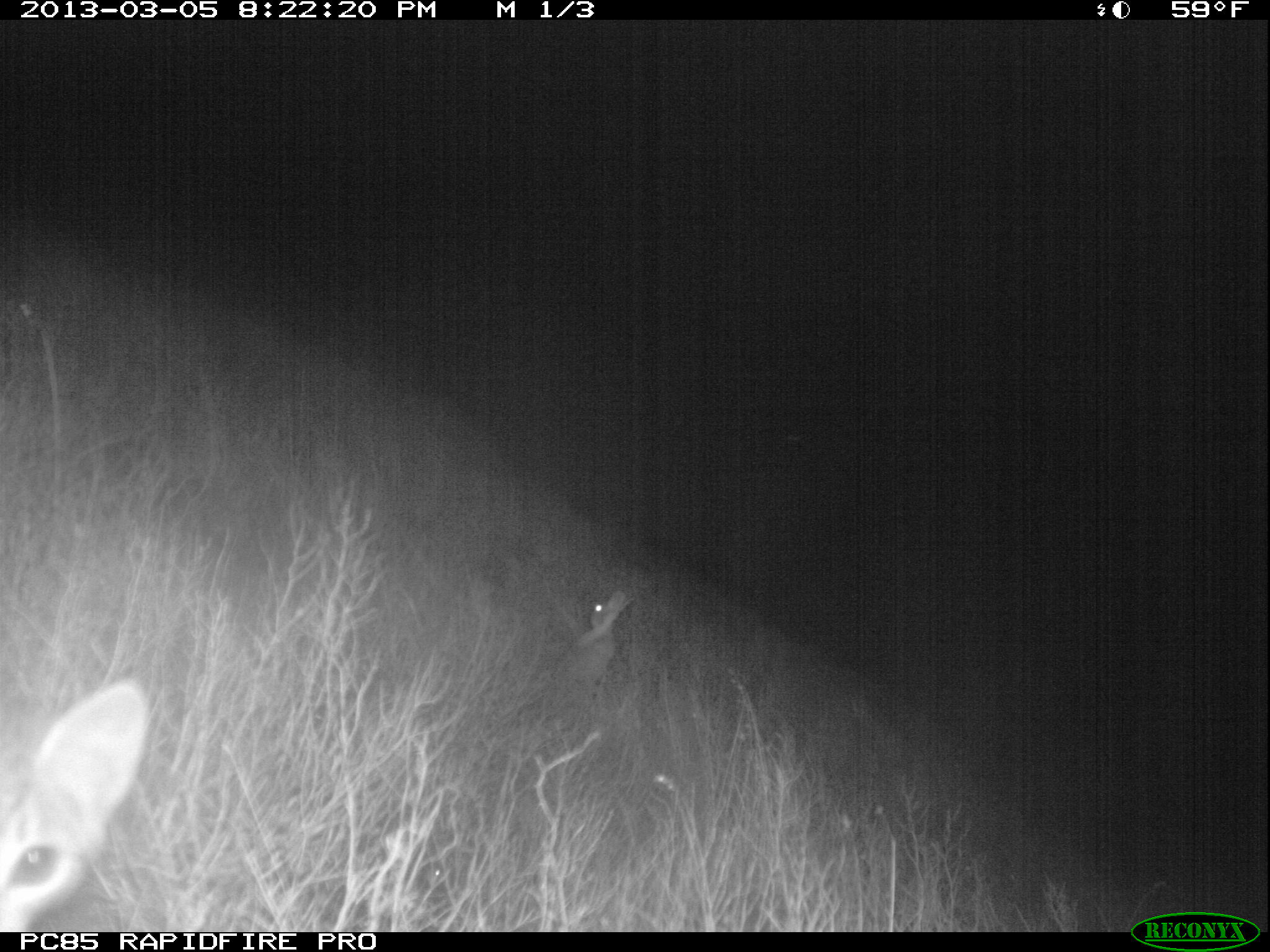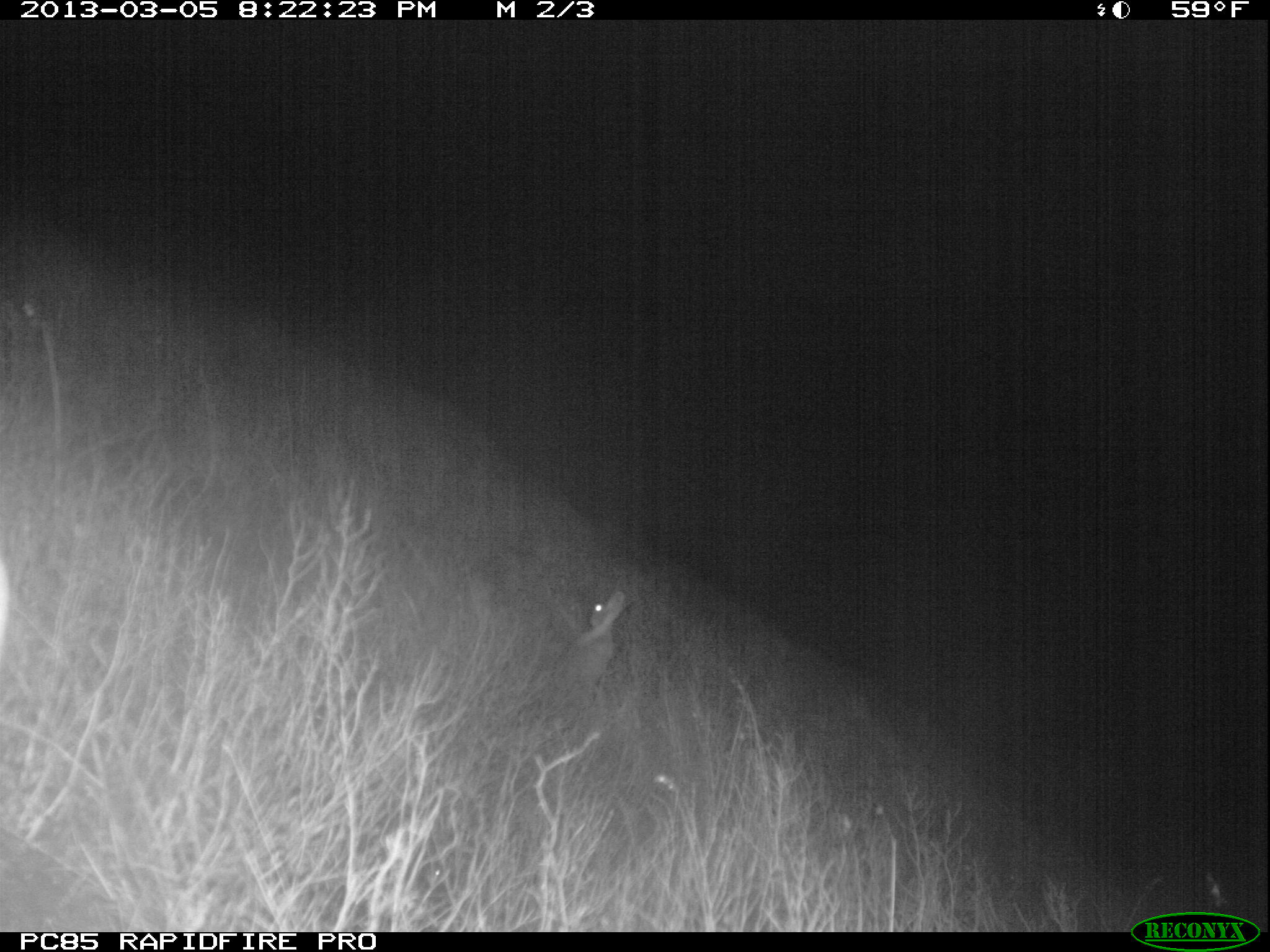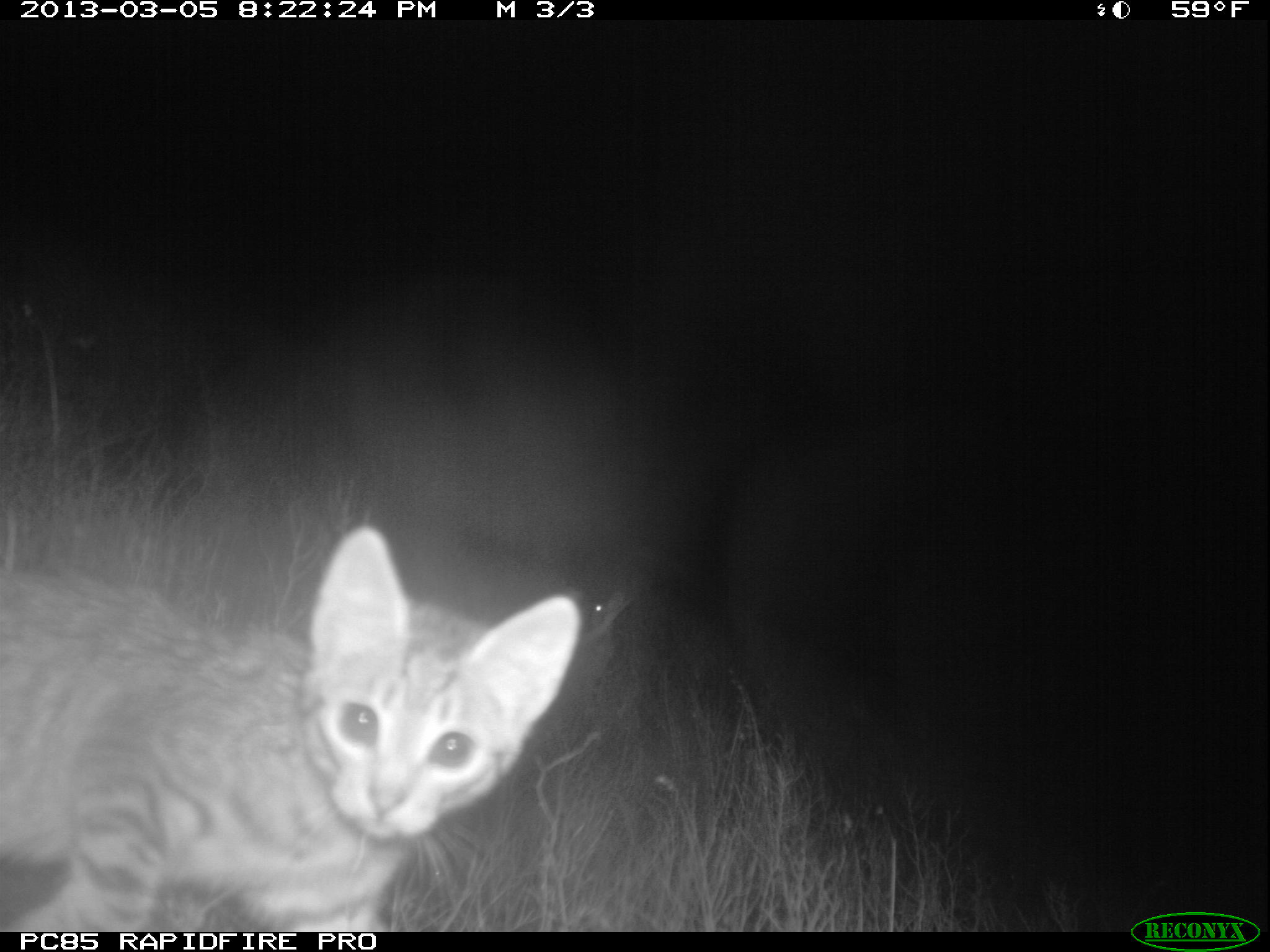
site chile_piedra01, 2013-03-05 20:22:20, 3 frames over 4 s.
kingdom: Animalia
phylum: Chordata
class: Mammalia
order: Carnivora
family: Felidae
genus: Felis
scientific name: Felis catus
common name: cat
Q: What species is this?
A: Cat (Felis catus).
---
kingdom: Animalia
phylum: Chordata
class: Mammalia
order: Lagomorpha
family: Leporidae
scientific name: Leporidae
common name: rabbits and hares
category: rabbit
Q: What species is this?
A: Rabbit (rabbits and hares) (Leporidae).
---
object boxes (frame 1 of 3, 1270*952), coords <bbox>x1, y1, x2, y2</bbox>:
cat: <bbox>1, 677, 149, 928</bbox>
rabbit: <bbox>551, 589, 632, 712</bbox>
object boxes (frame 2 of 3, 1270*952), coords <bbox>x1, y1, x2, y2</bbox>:
rabbit: <bbox>553, 587, 631, 716</bbox>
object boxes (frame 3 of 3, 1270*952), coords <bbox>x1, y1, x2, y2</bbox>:
cat: <bbox>0, 518, 601, 933</bbox>